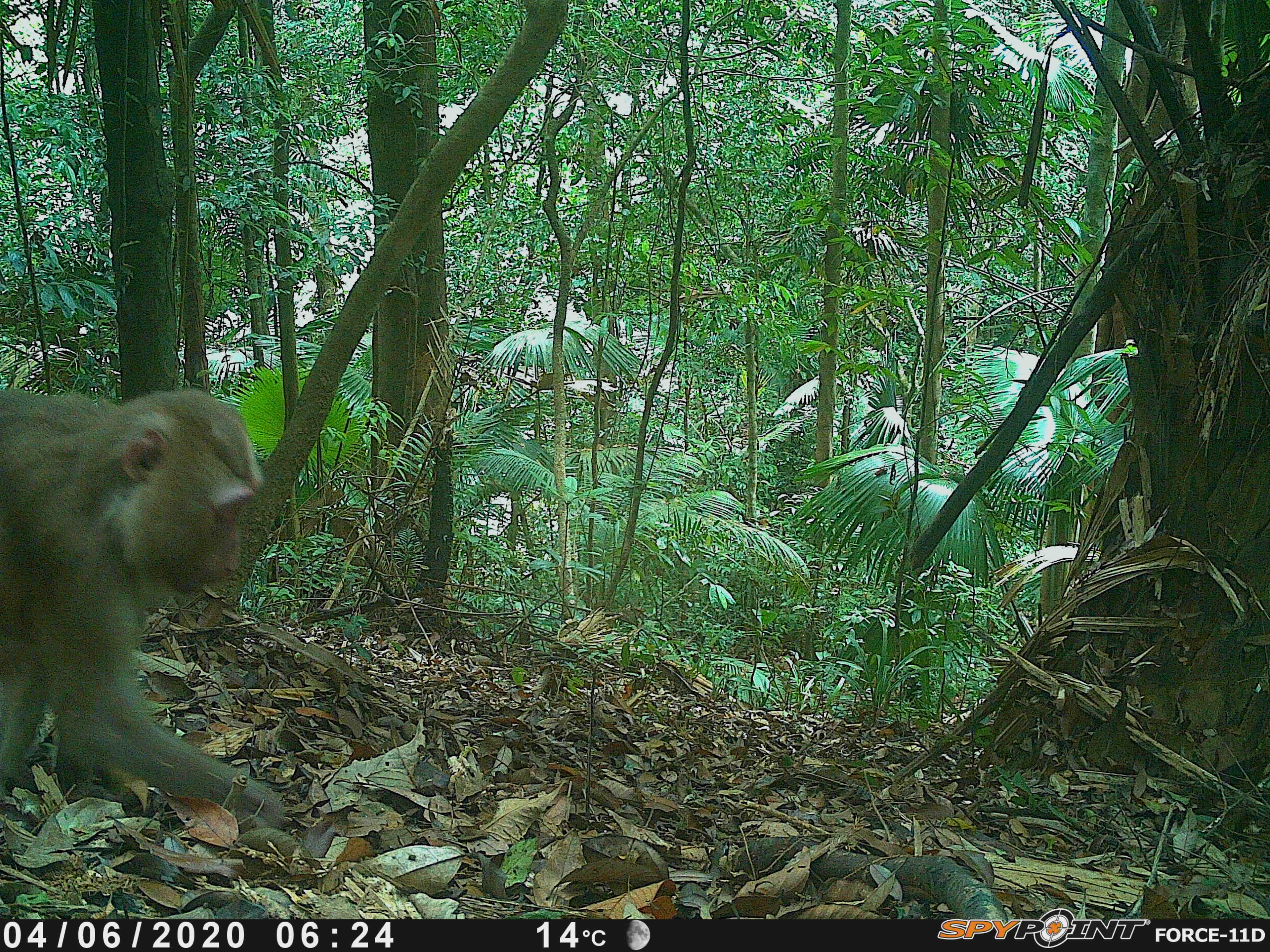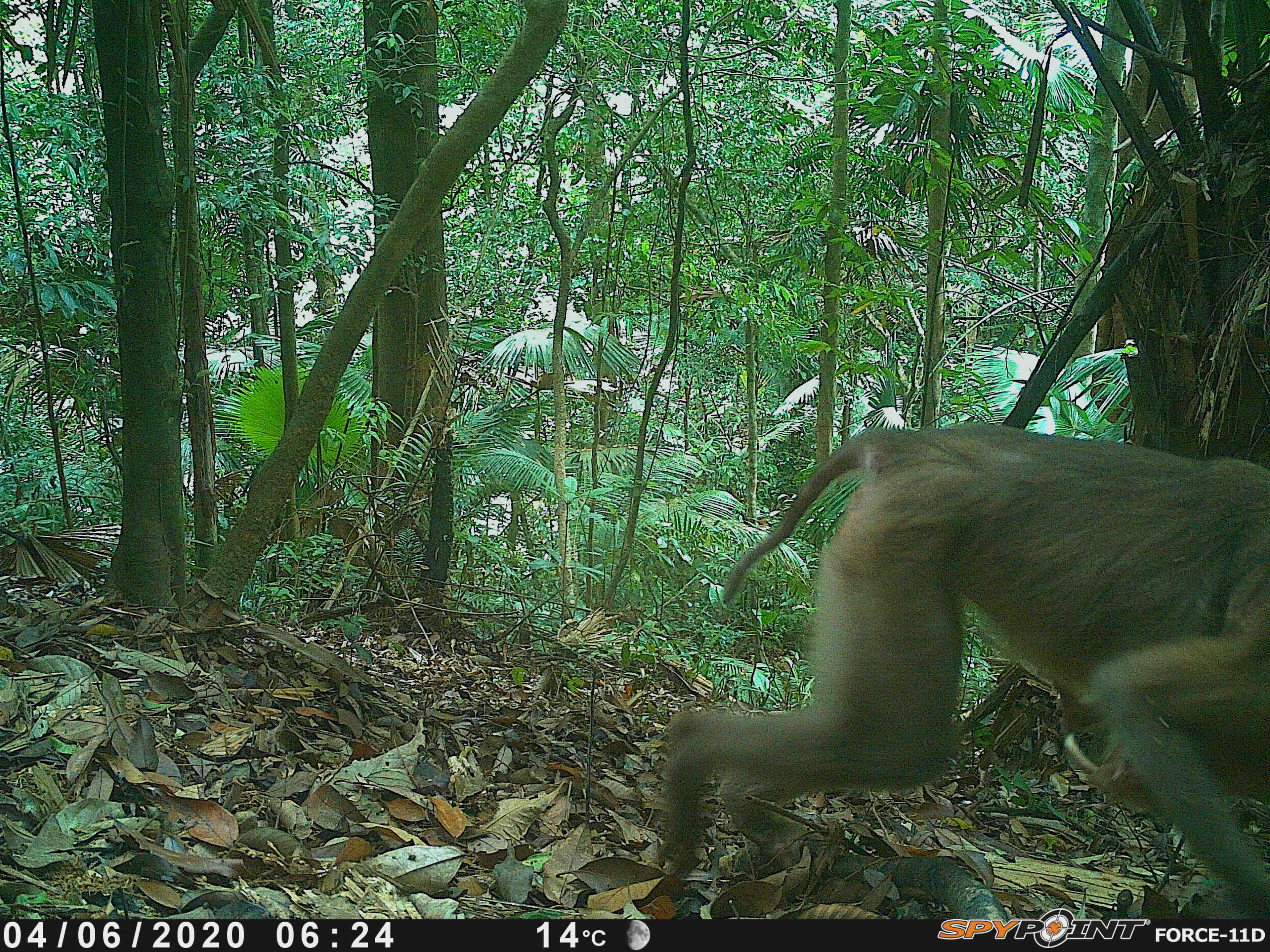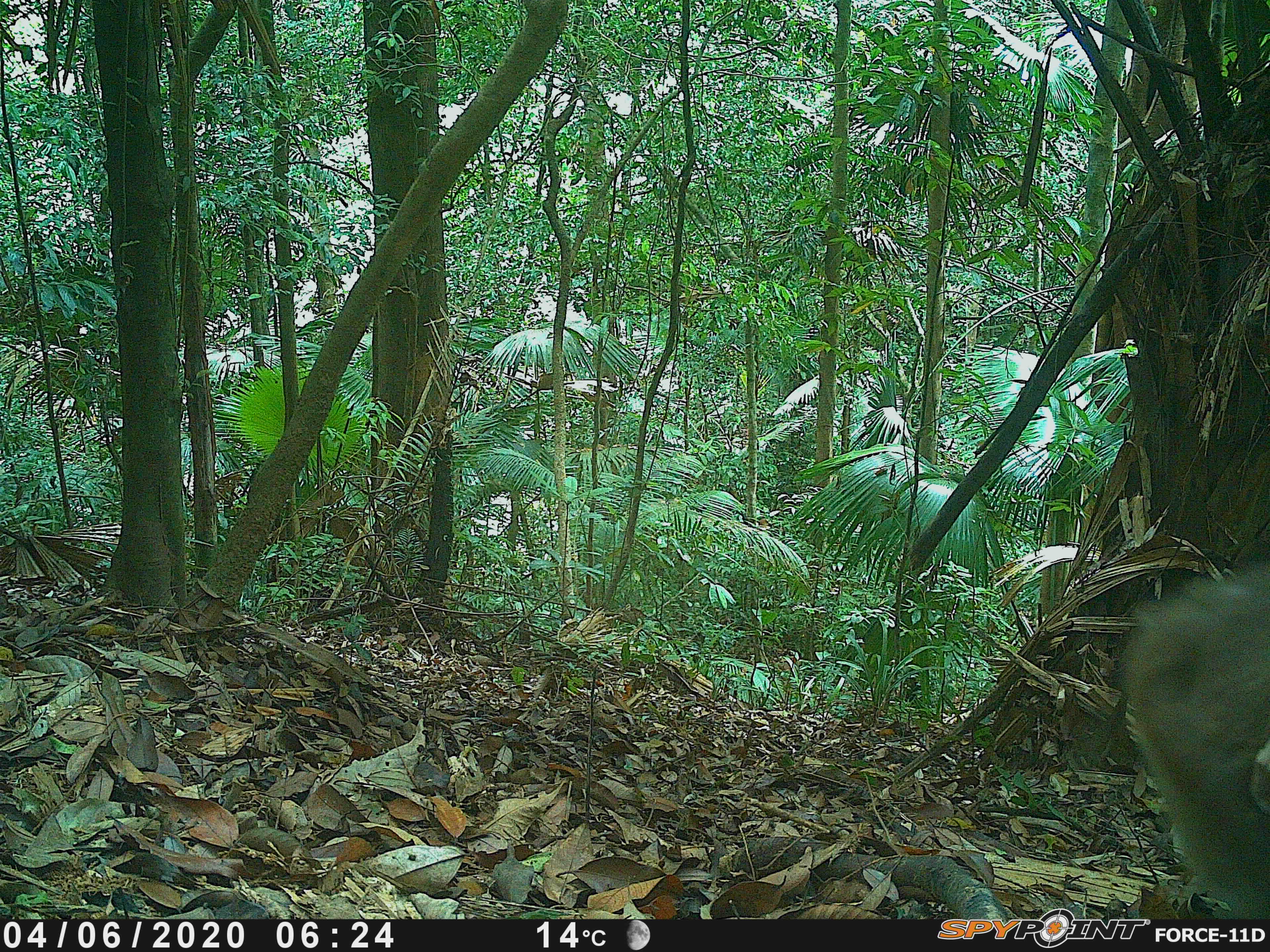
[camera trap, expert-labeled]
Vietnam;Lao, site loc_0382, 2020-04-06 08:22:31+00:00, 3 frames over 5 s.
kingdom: Animalia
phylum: Chordata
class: Mammalia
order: Primates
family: Cercopithecidae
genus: Macaca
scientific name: Macaca nemestrina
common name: pig-tailed macaque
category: pig tailed macaque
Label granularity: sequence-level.